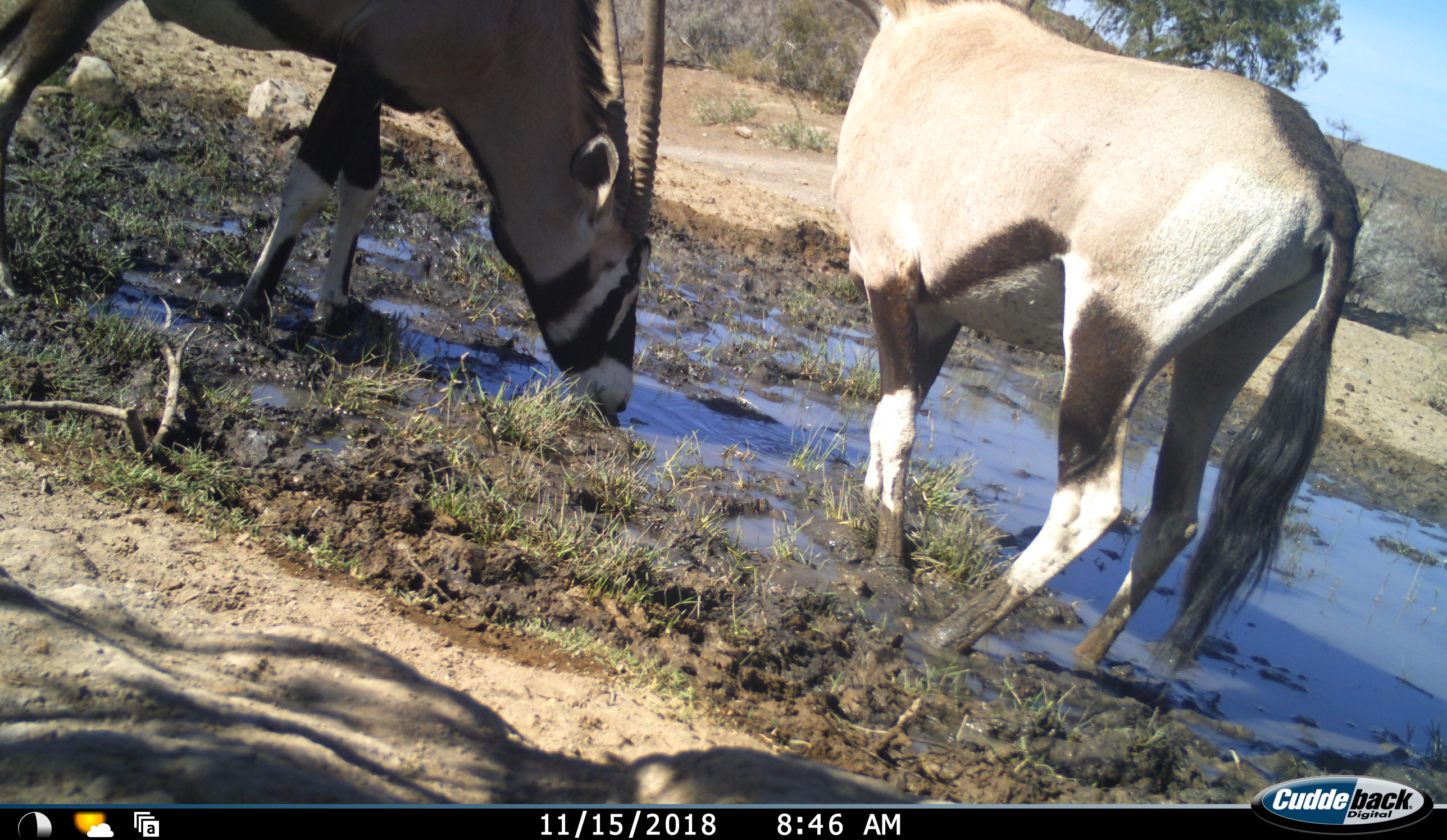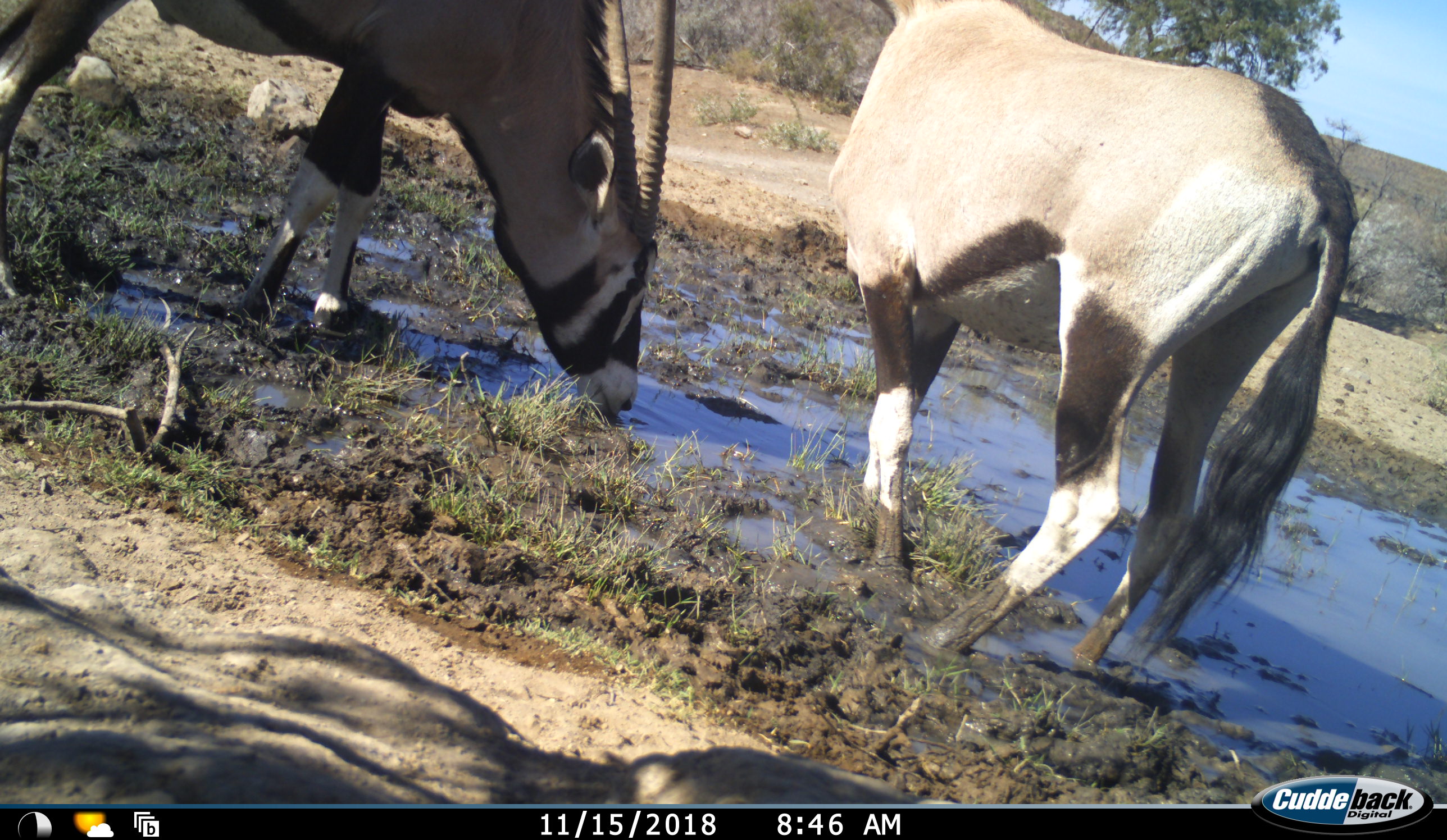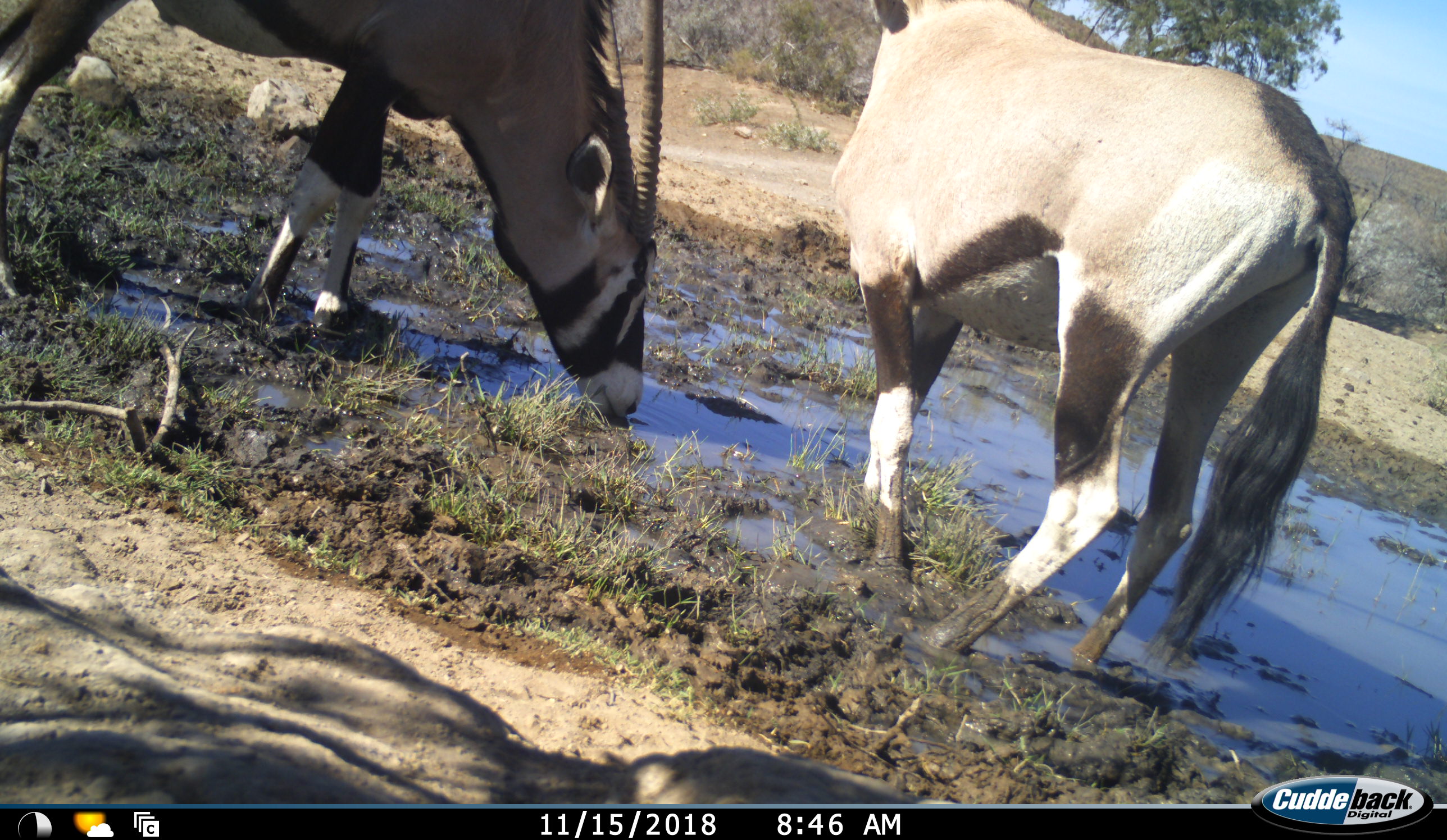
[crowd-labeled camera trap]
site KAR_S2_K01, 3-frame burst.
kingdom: Animalia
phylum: Chordata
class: Mammalia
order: Artiodactyla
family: Bovidae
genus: Oryx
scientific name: Oryx gazella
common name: gemsbok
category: oryx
Oryx (gemsbok) (Oryx gazella), count 2. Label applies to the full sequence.